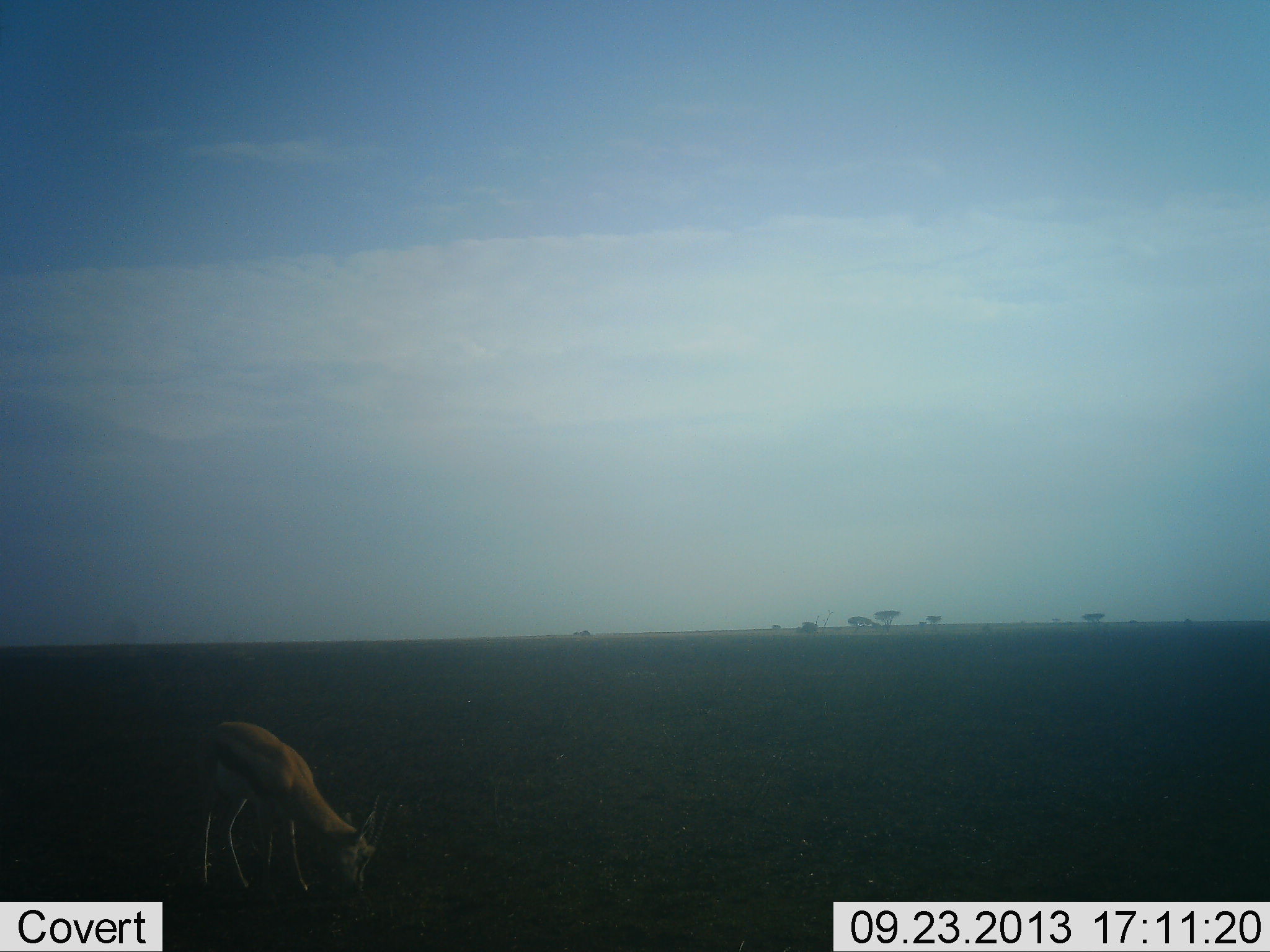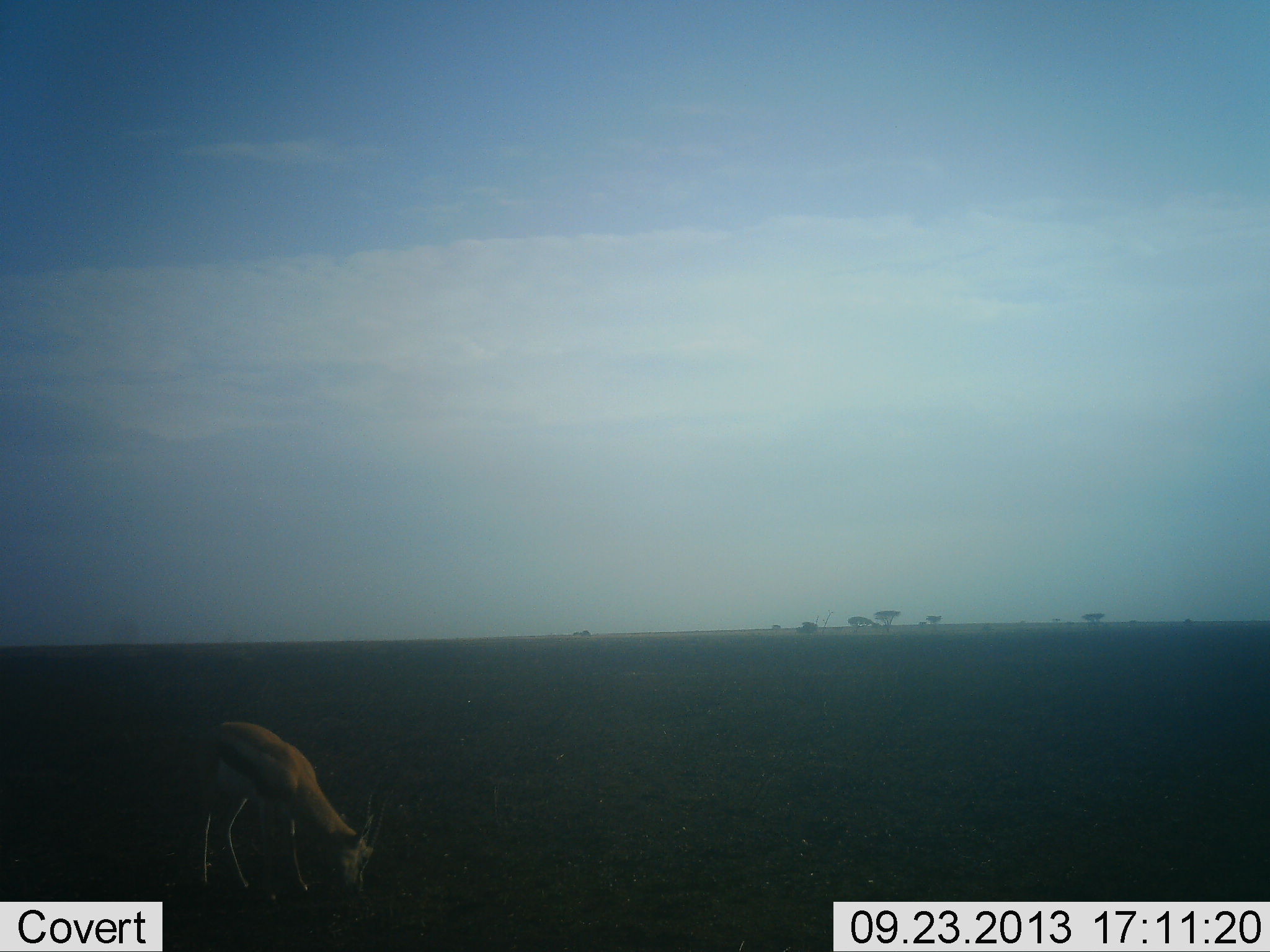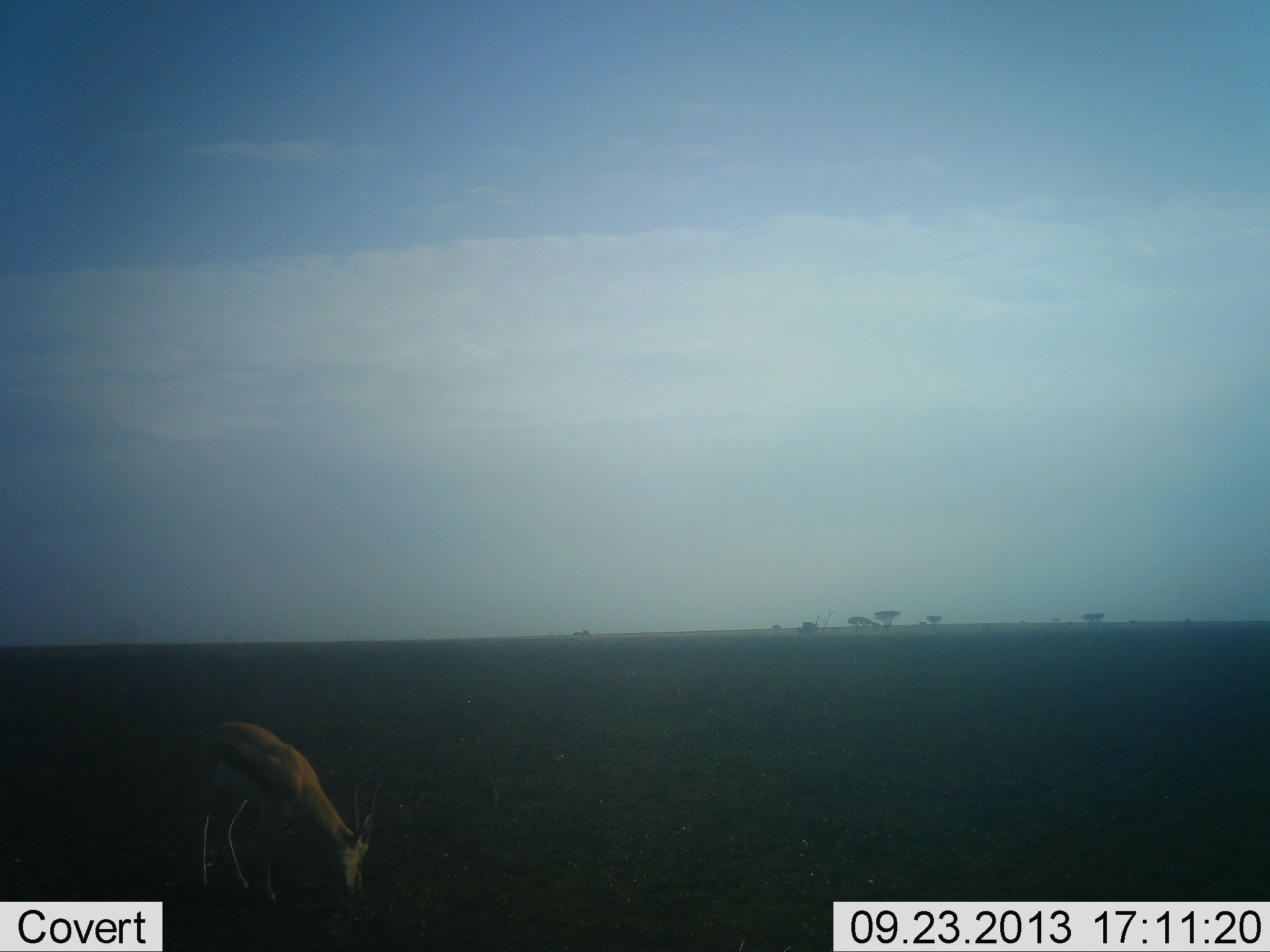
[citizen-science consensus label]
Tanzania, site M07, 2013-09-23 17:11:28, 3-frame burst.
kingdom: Animalia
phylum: Chordata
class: Mammalia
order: Artiodactyla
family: Bovidae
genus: Eudorcas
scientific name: Eudorcas thomsonii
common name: thomson's gazelle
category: gazellethomsons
Gazellethomsons (thomson's gazelle) (Eudorcas thomsonii), count 1. Behavior (volunteer vote fractions): standing 37%, resting 0%, moving 0%, interacting 0%. Young present (vote fraction): 0%. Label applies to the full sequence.